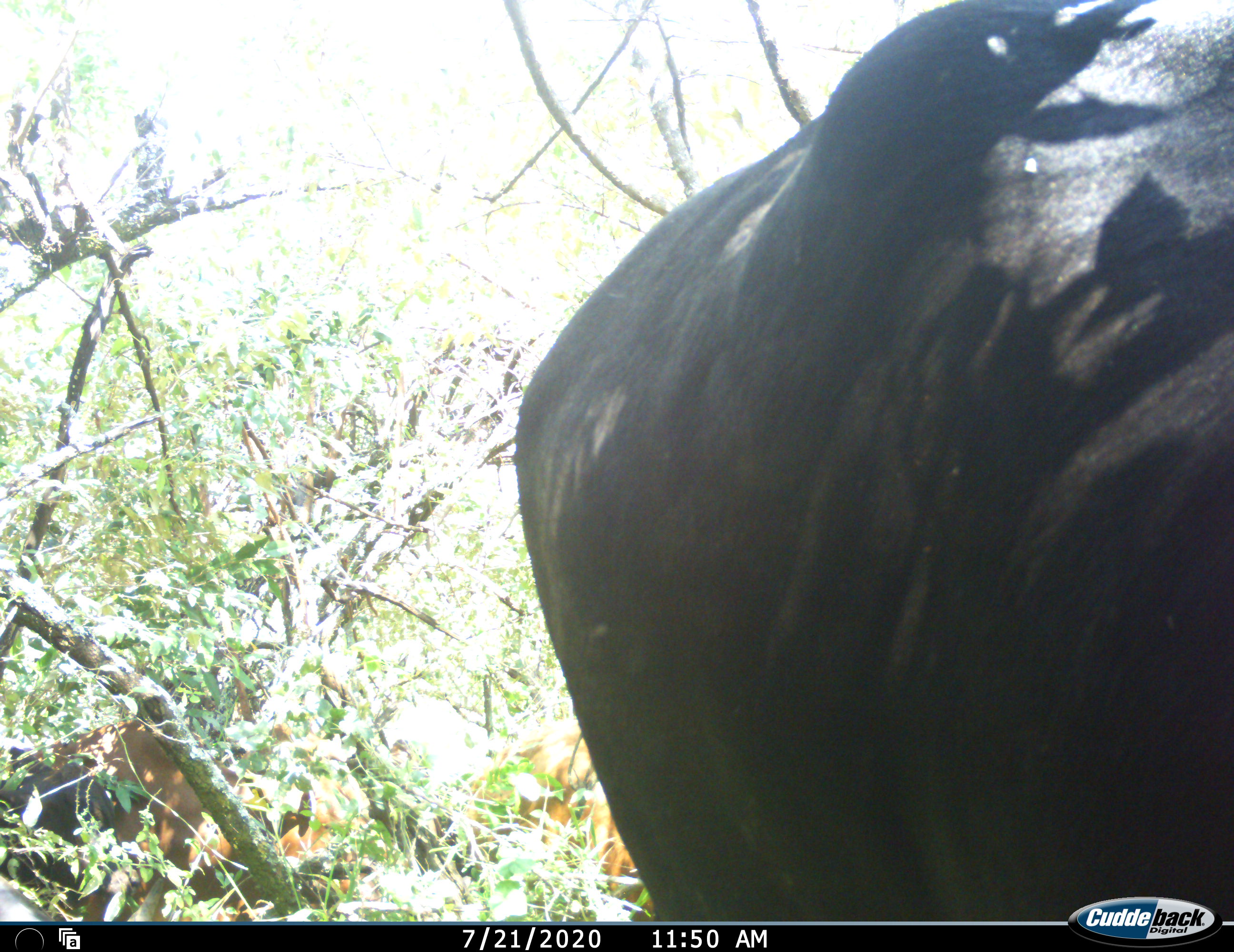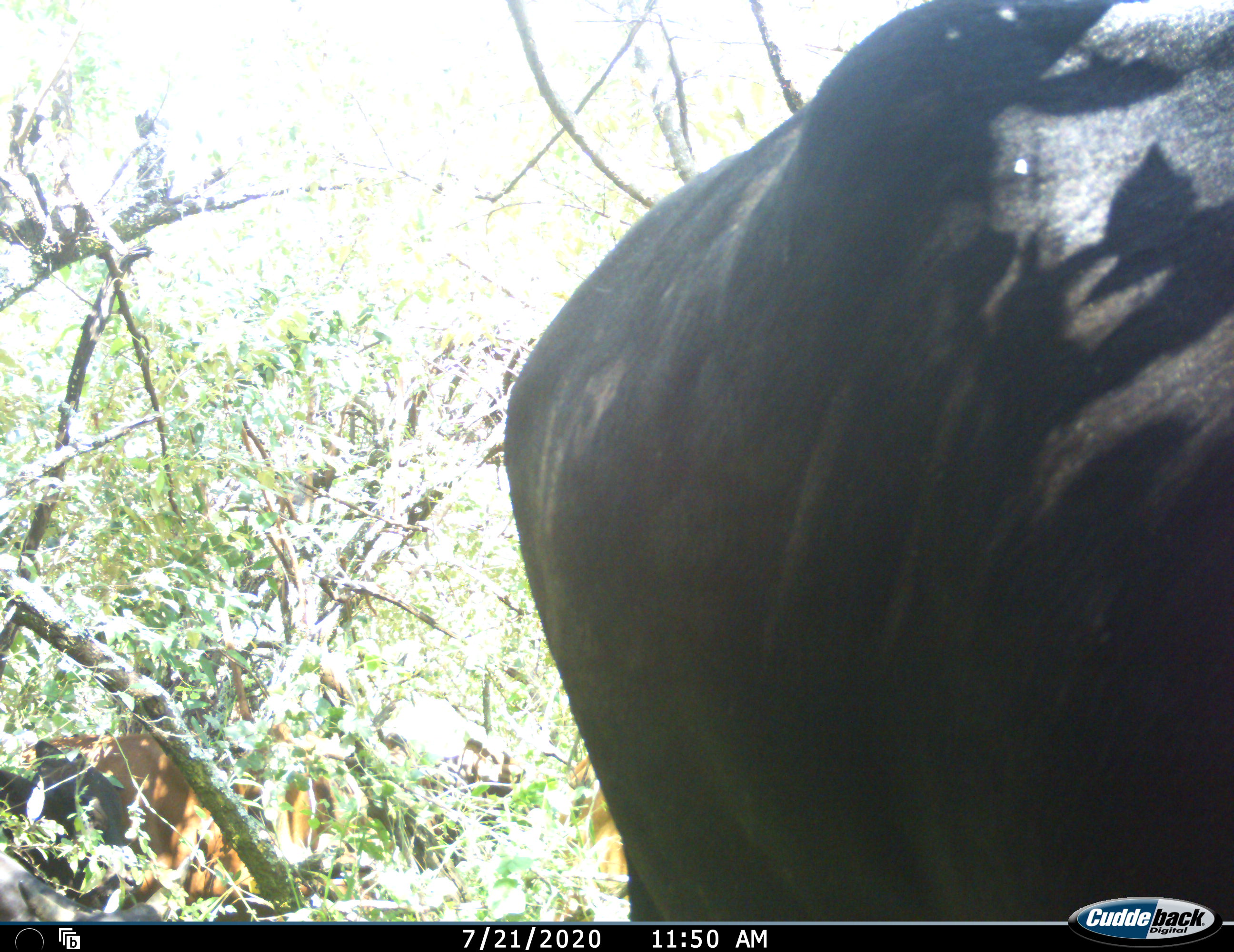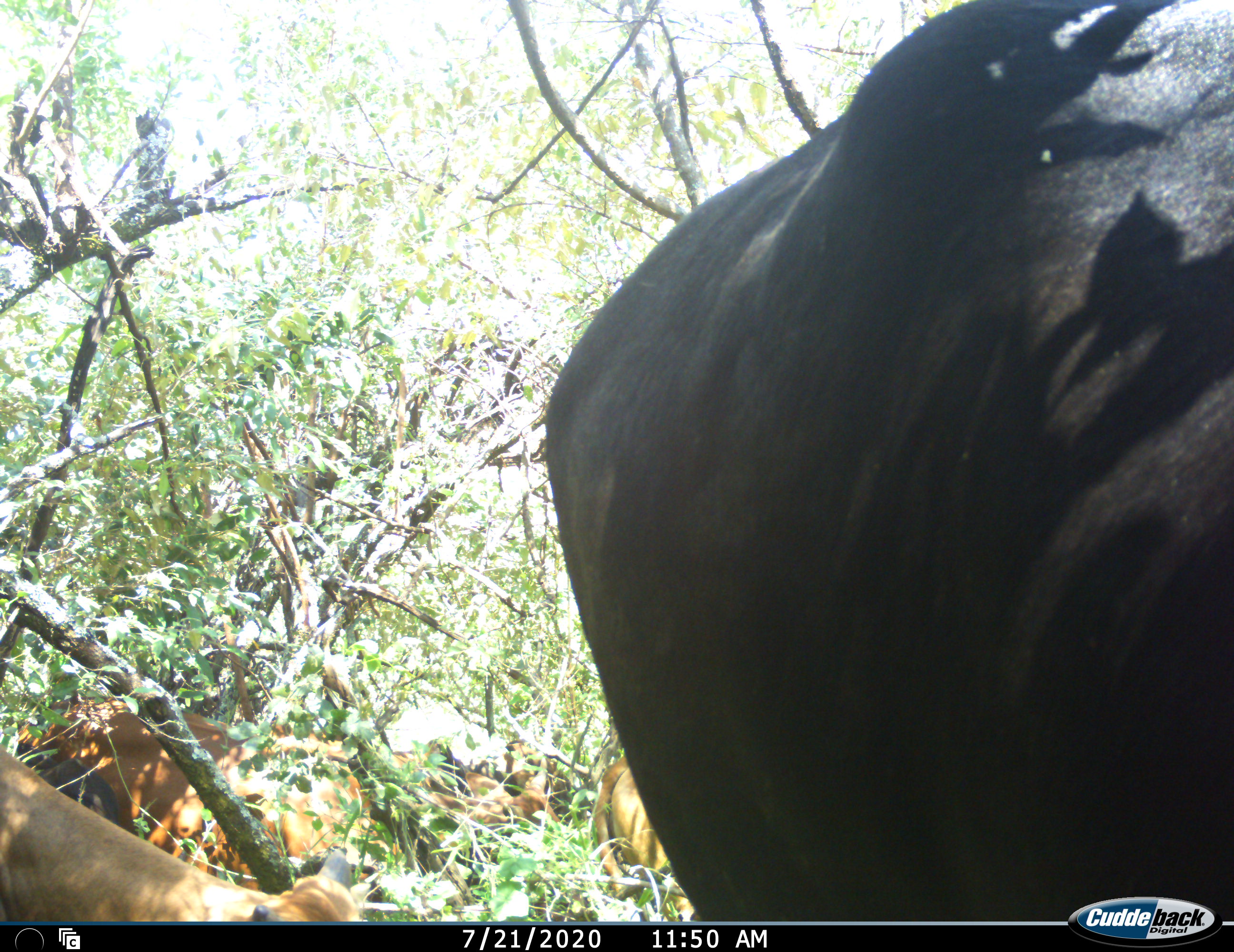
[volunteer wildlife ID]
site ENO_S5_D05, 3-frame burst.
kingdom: Animalia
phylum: Chordata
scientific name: Vertebrata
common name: domestic animal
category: domesticanimal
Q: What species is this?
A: Domesticanimal (domestic animal) (Vertebrata).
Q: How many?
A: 4.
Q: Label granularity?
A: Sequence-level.